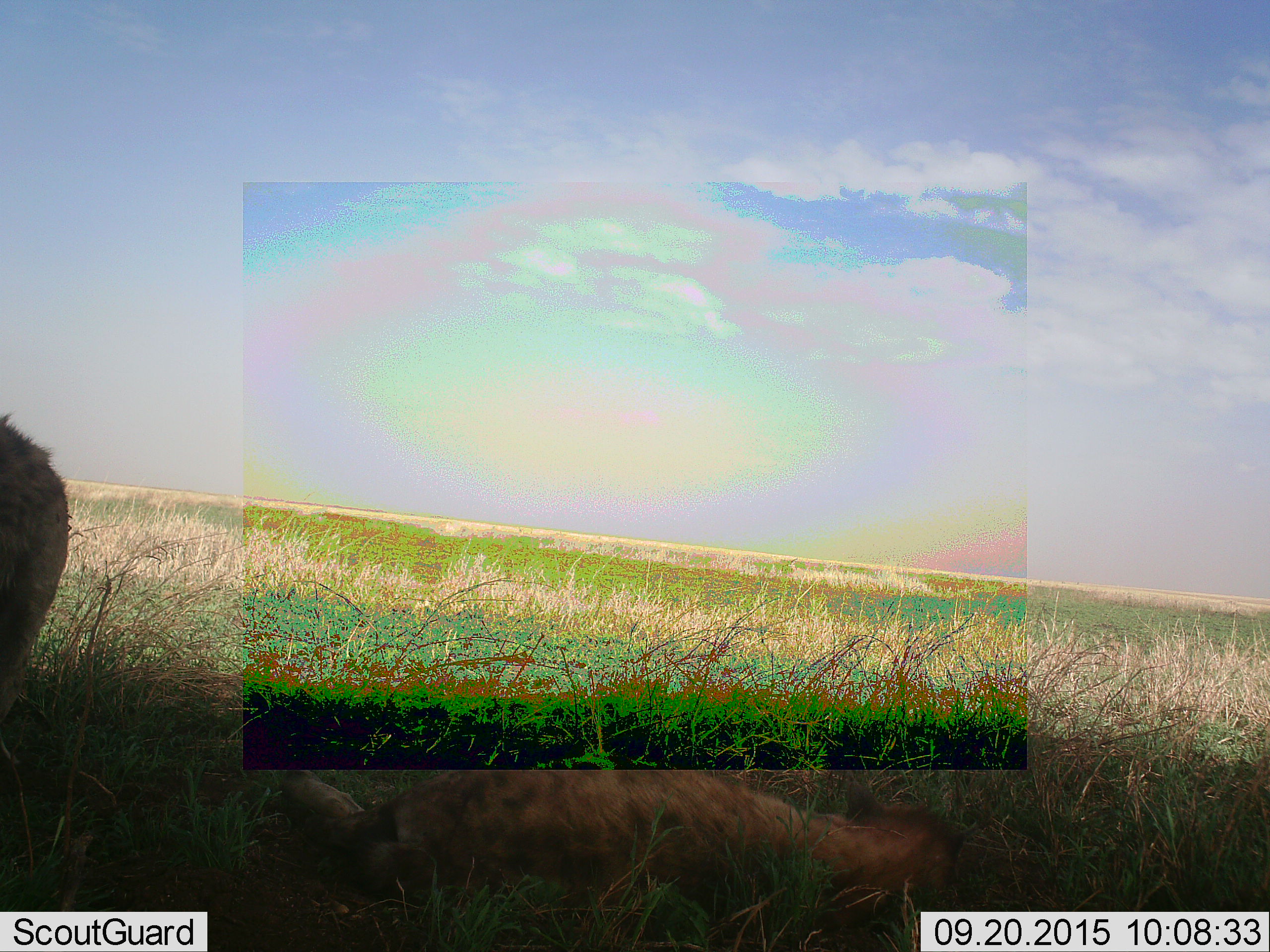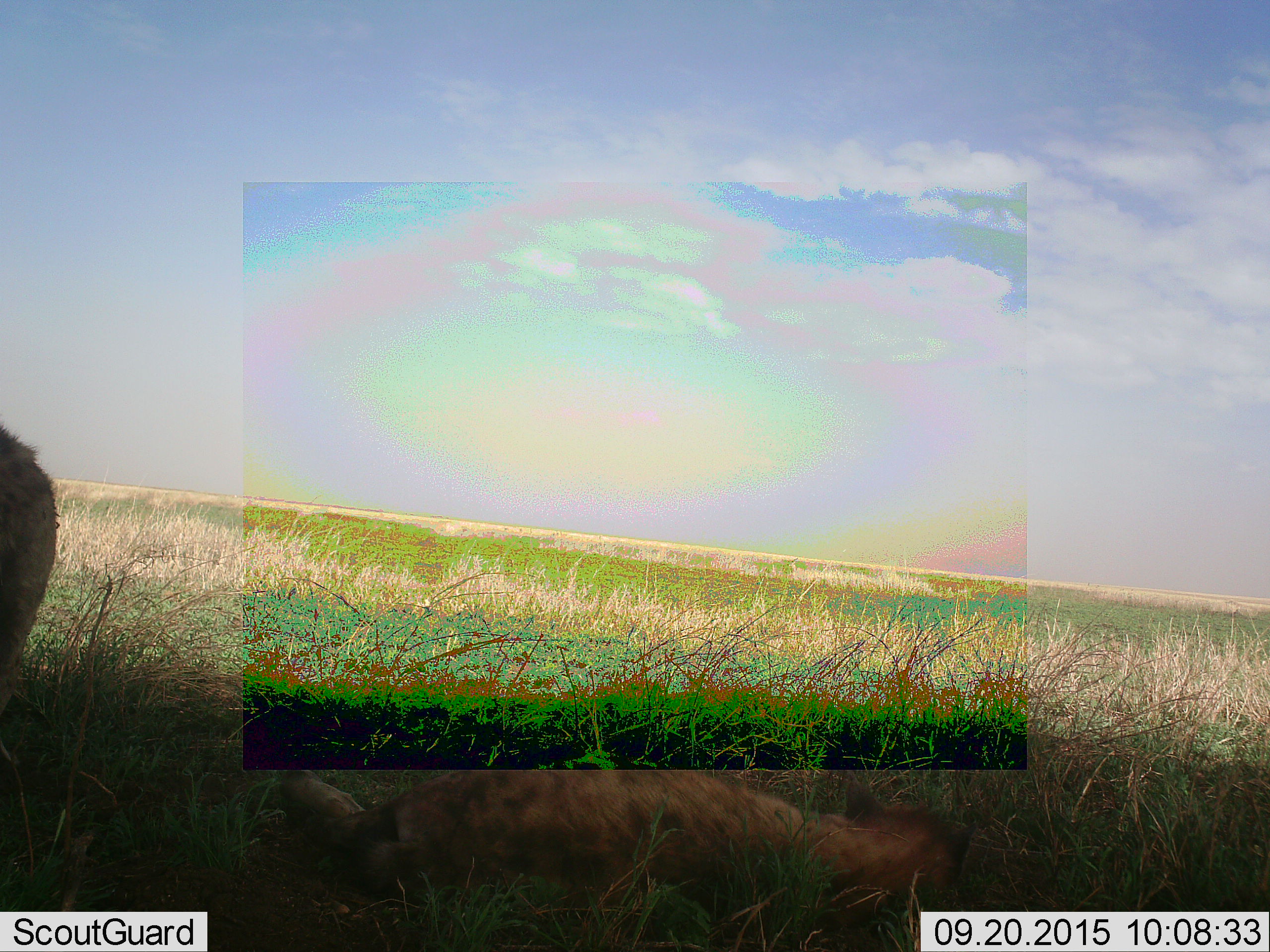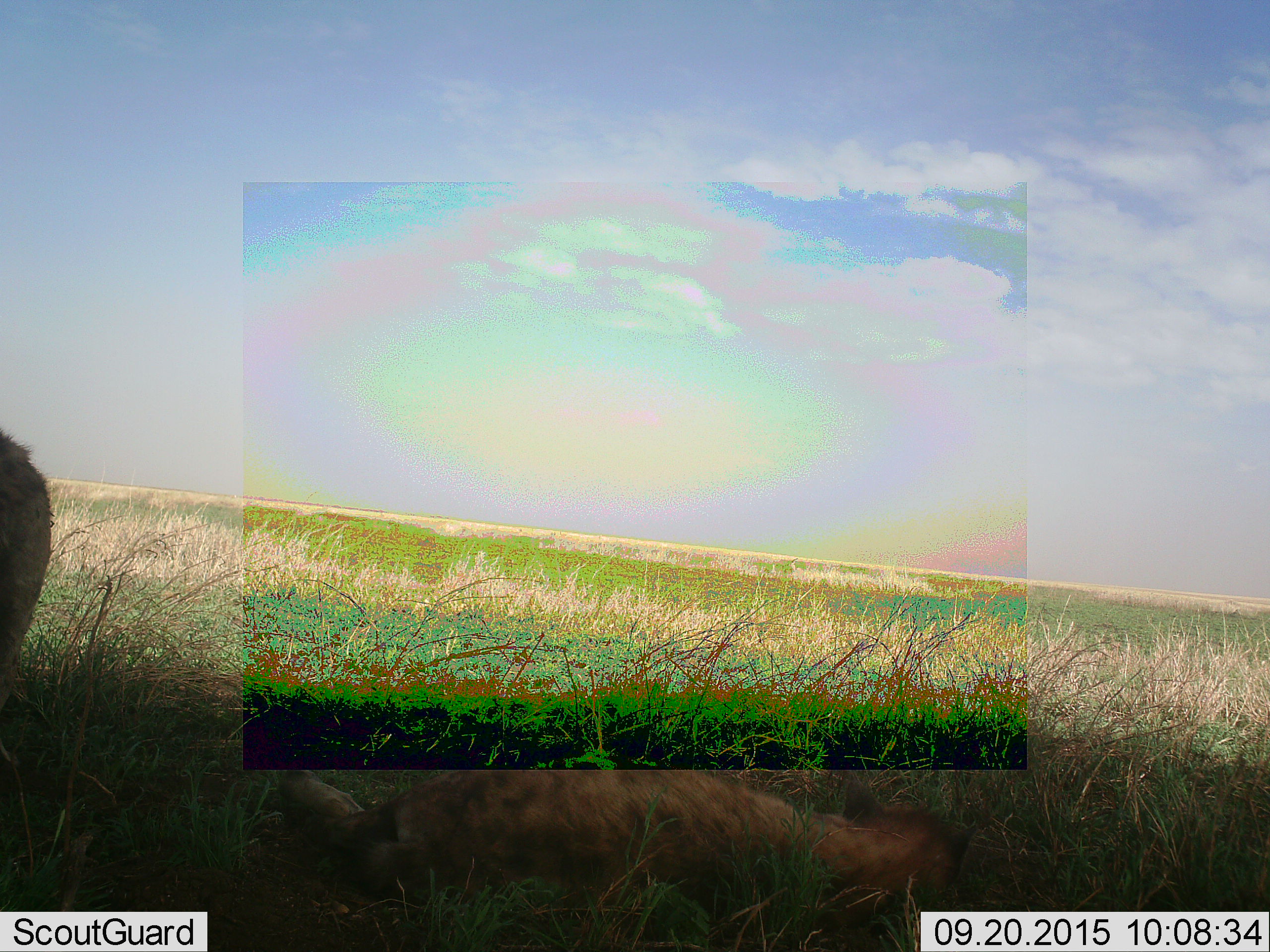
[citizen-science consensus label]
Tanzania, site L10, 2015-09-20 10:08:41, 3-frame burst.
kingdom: Animalia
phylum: Chordata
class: Mammalia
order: Carnivora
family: Hyaenidae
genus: Crocuta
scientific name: Crocuta crocuta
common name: spotted hyena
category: hyenaspotted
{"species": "hyenaspotted (spotted hyena) (Crocuta crocuta)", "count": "2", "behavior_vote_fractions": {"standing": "60%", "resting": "80%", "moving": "20%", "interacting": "0%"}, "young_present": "0%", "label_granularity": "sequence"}